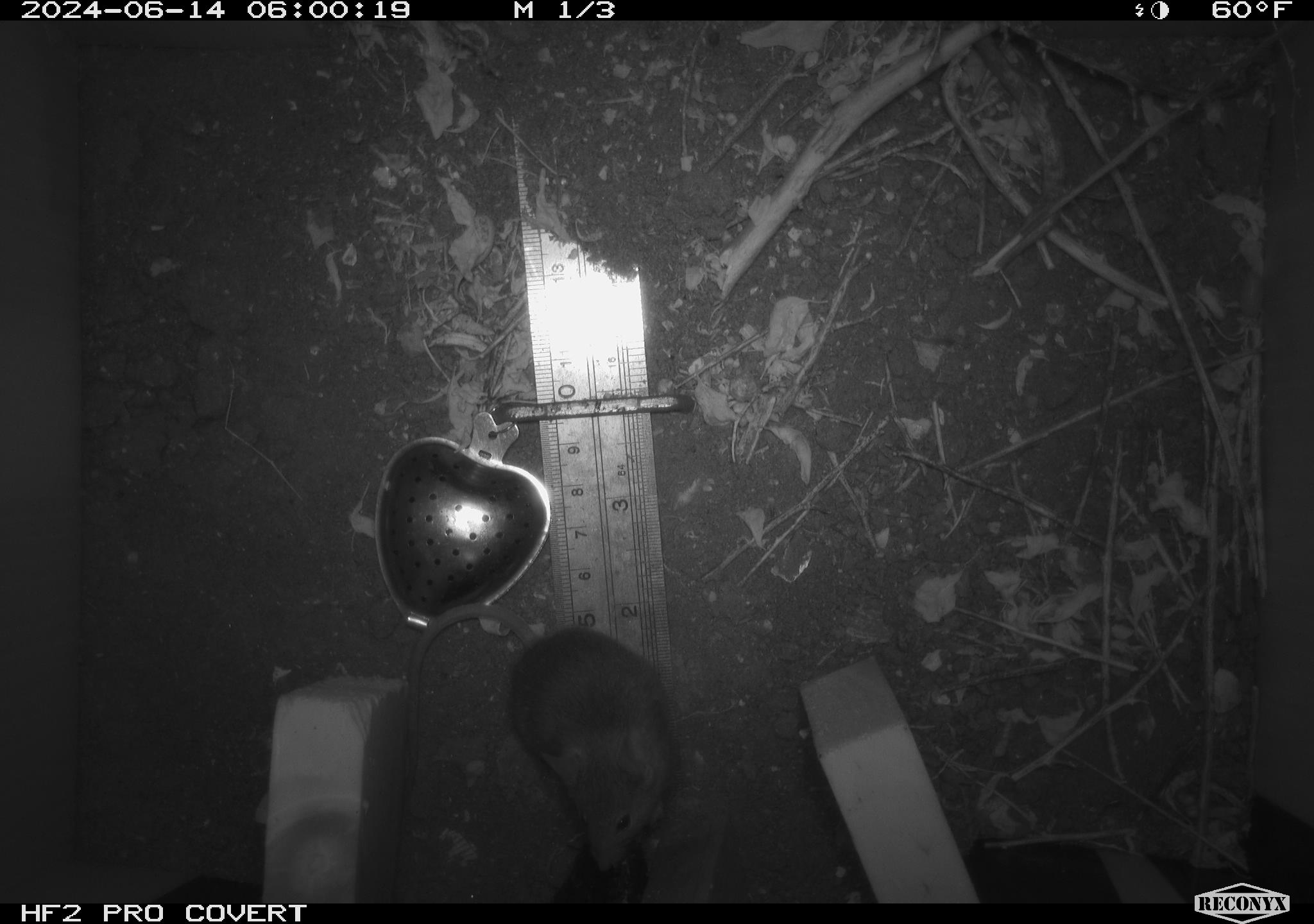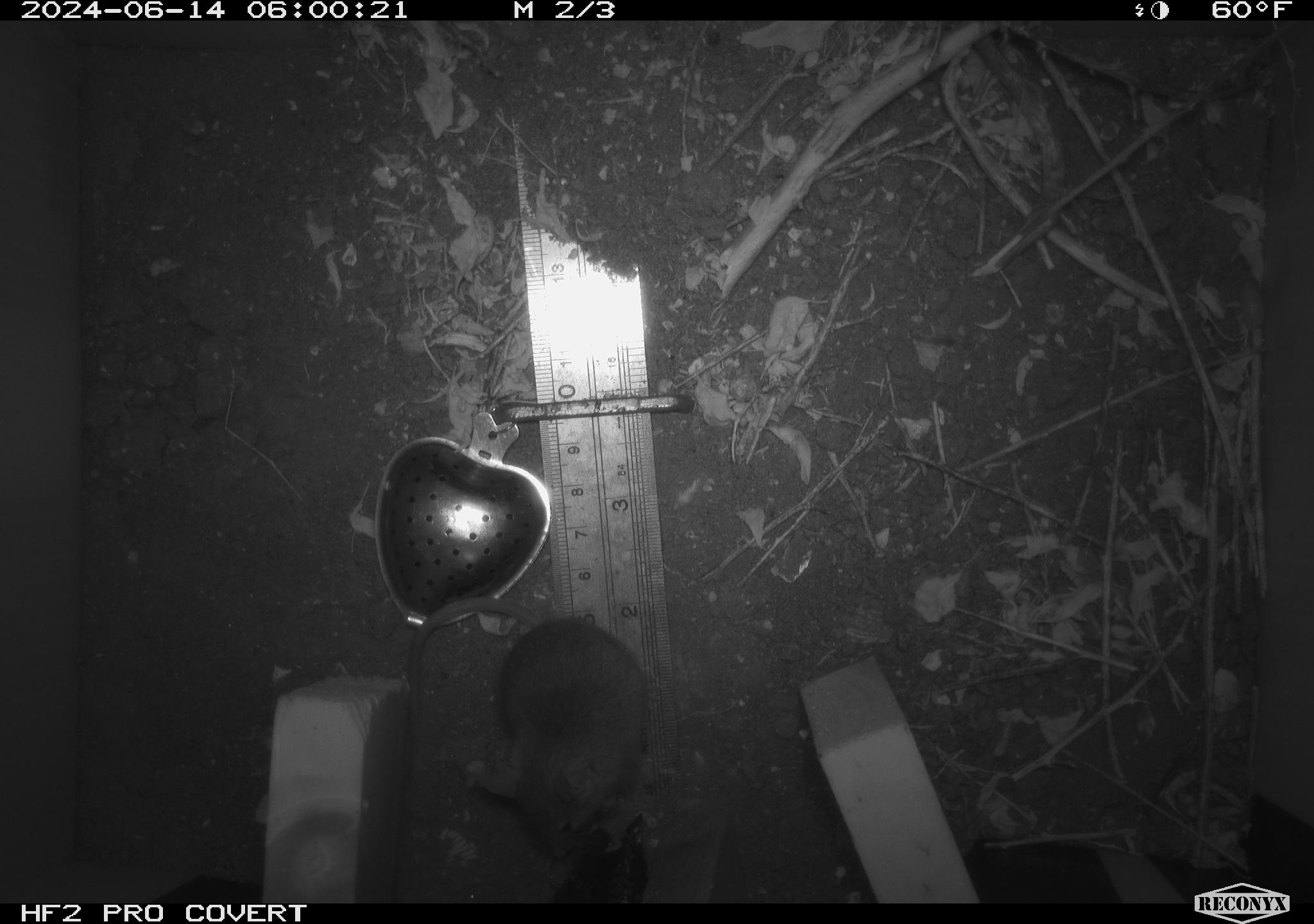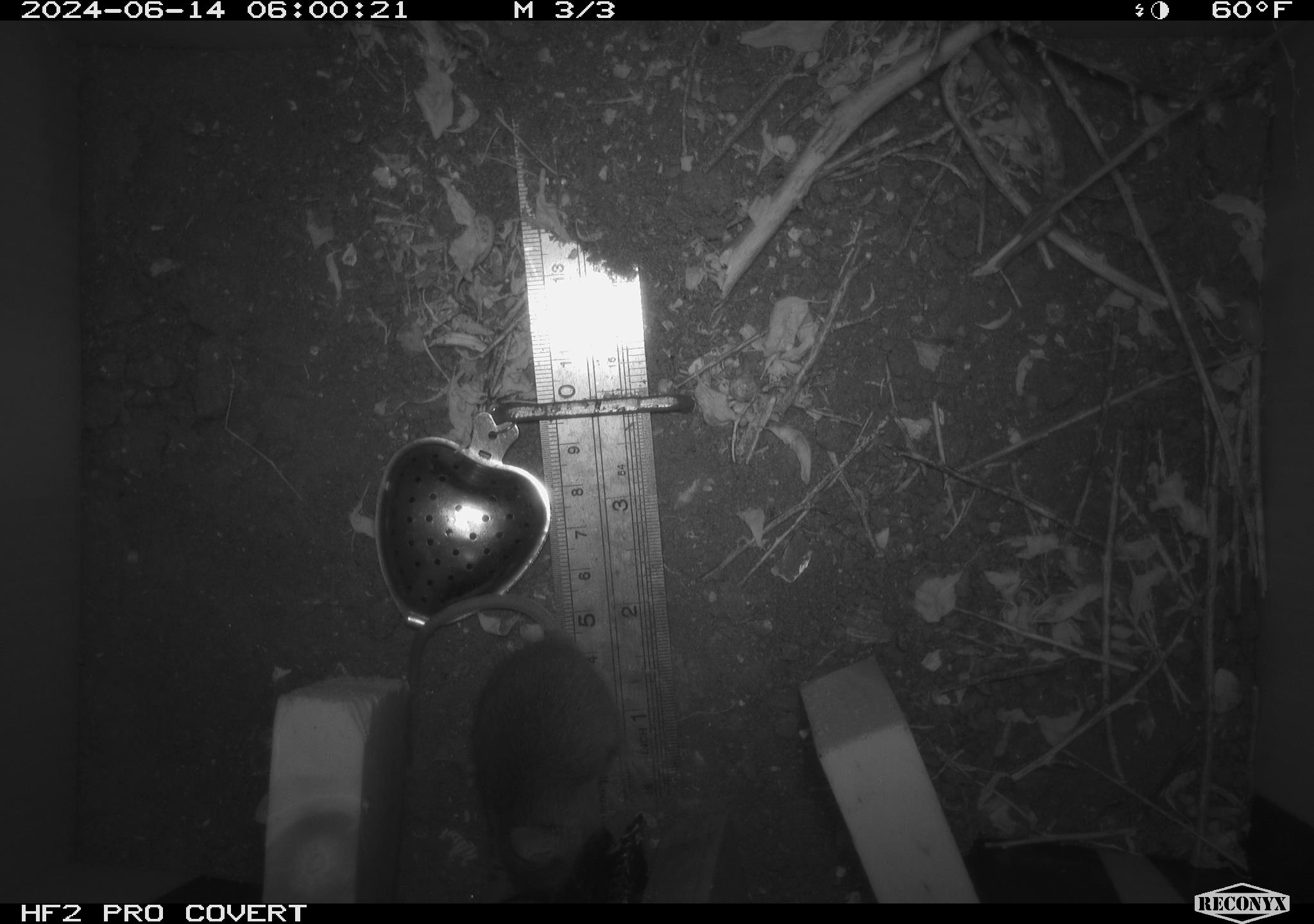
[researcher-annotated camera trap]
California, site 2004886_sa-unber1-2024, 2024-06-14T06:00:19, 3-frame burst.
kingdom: Animalia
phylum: Chordata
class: Mammalia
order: Rodentia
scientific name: Rodentia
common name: mouse species